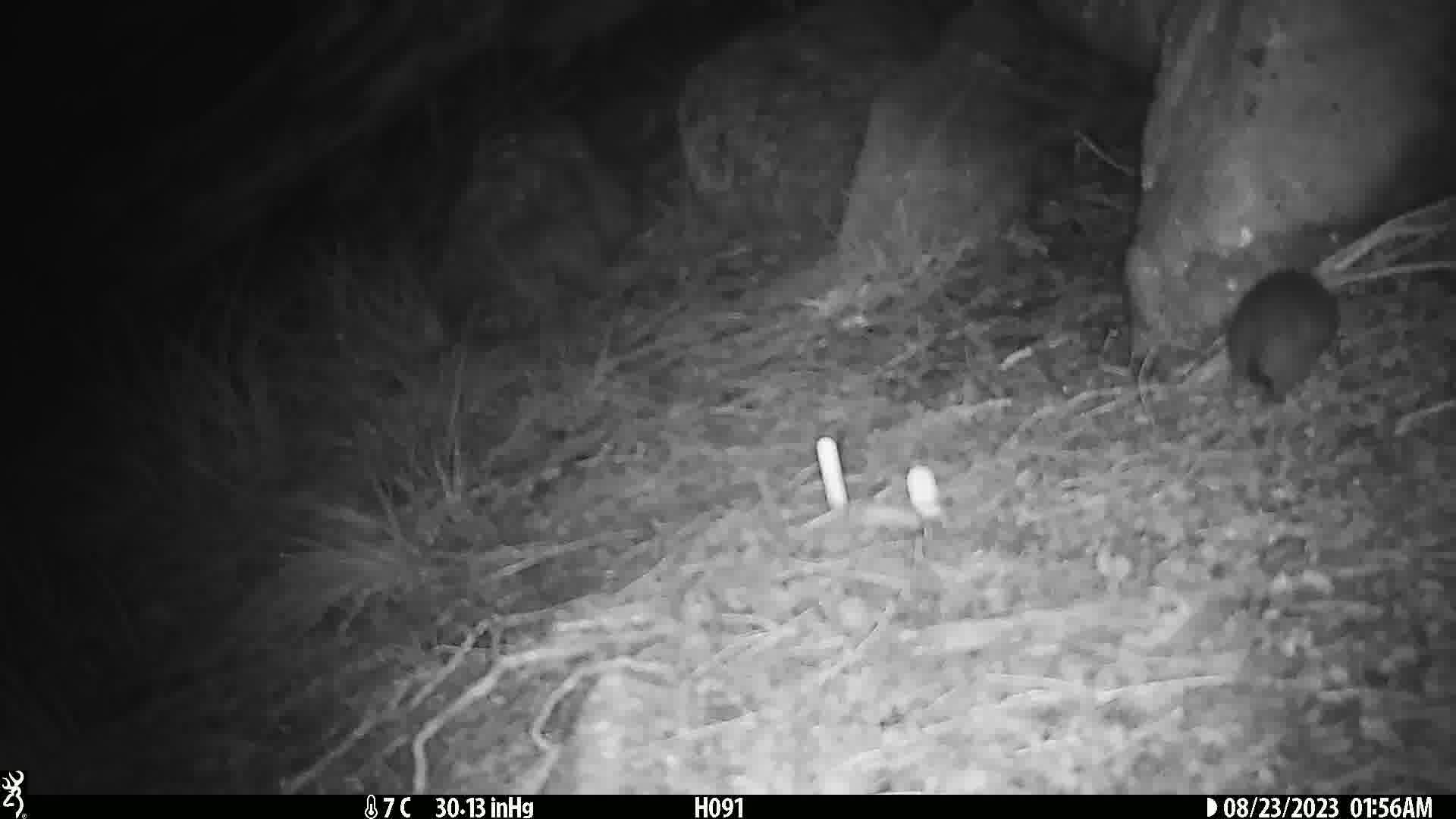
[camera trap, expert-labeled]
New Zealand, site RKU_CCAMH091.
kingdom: Animalia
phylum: Chordata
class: Mammalia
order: Rodentia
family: Muridae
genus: Rattus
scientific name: Rattus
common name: rat